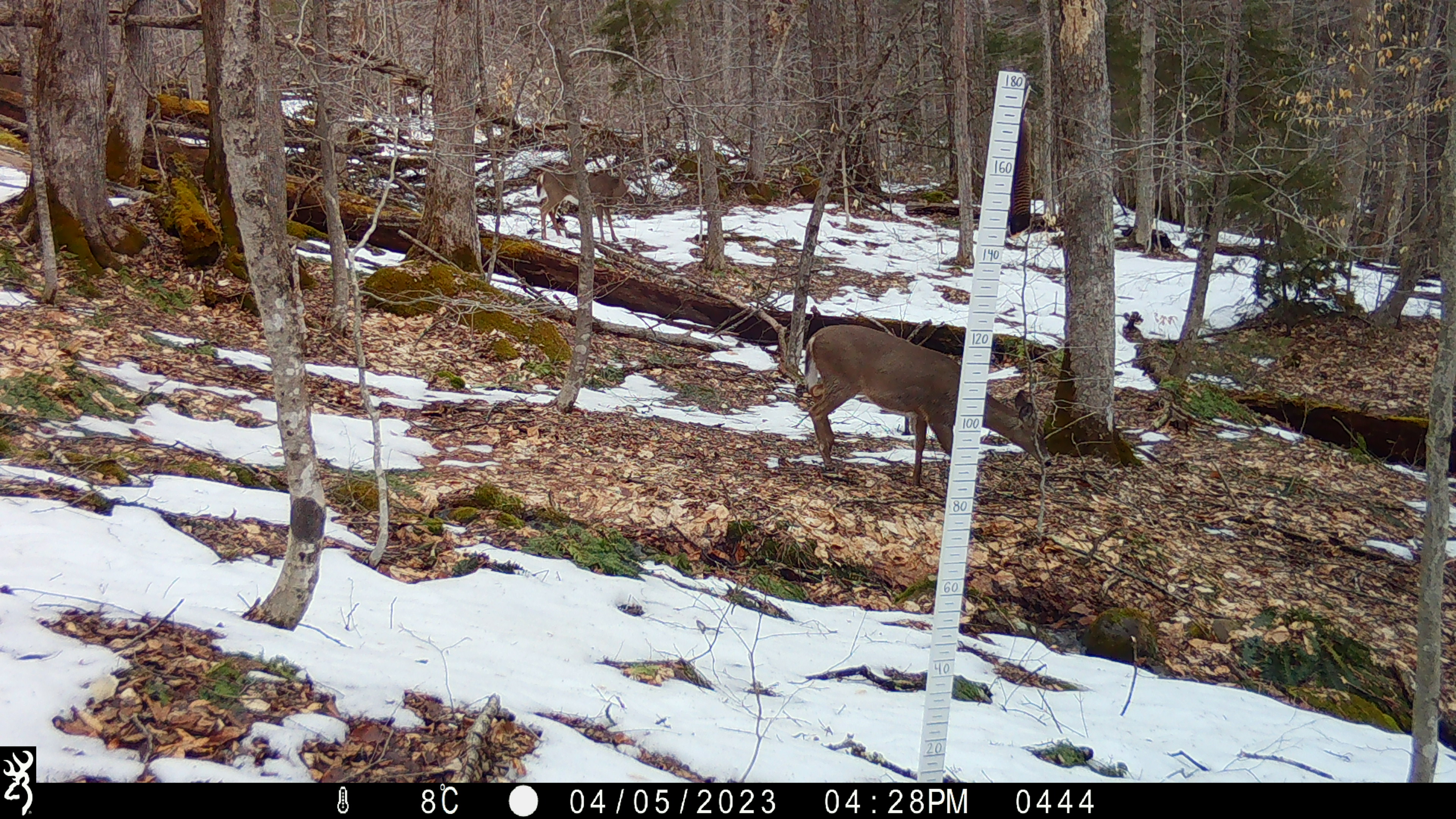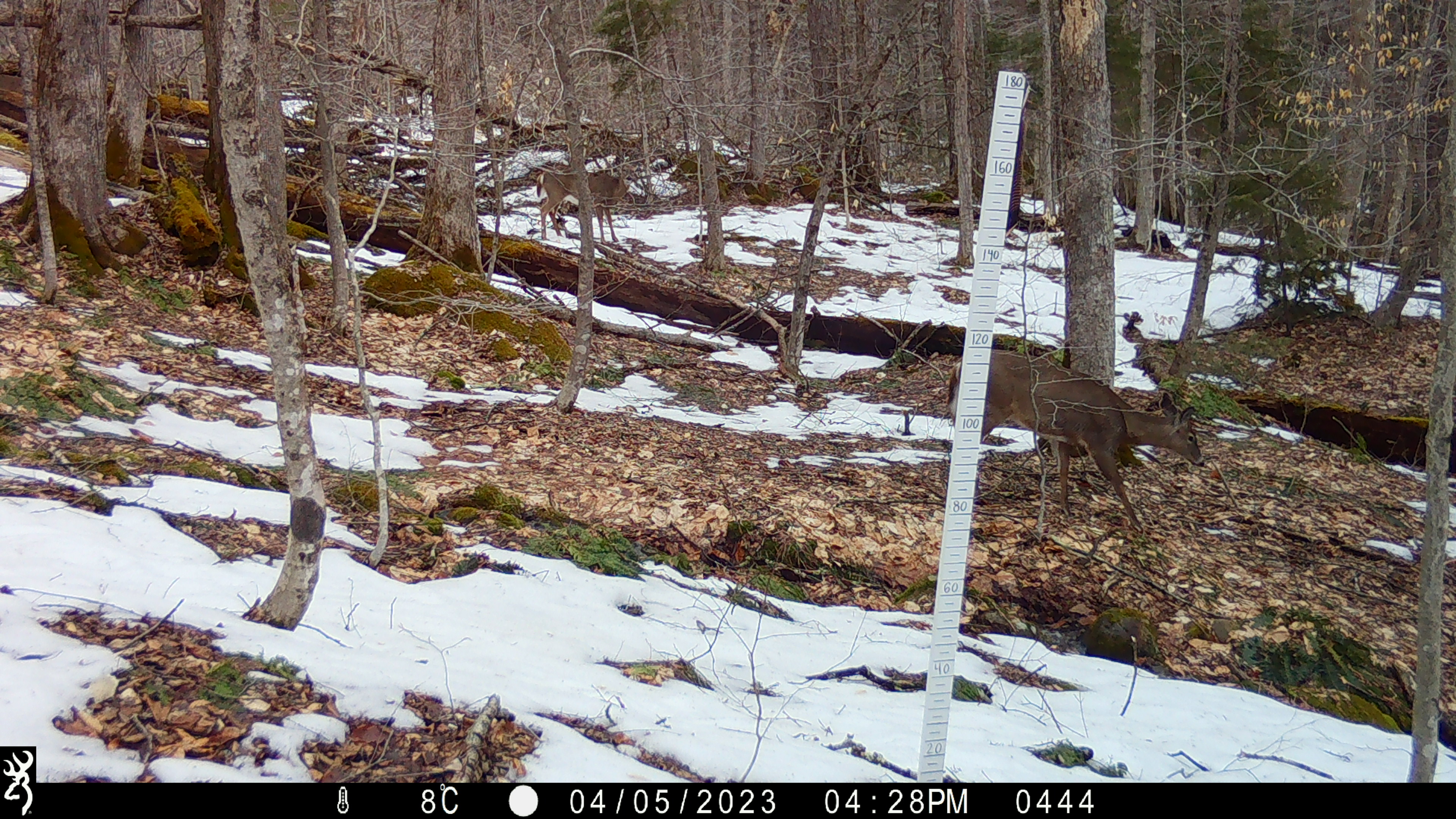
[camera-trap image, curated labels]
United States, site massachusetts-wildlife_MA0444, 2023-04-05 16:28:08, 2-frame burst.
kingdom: Animalia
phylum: Chordata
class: Mammalia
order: Artiodactyla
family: Cervidae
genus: Odocoileus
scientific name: Odocoileus virginianus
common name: white-tailed deer